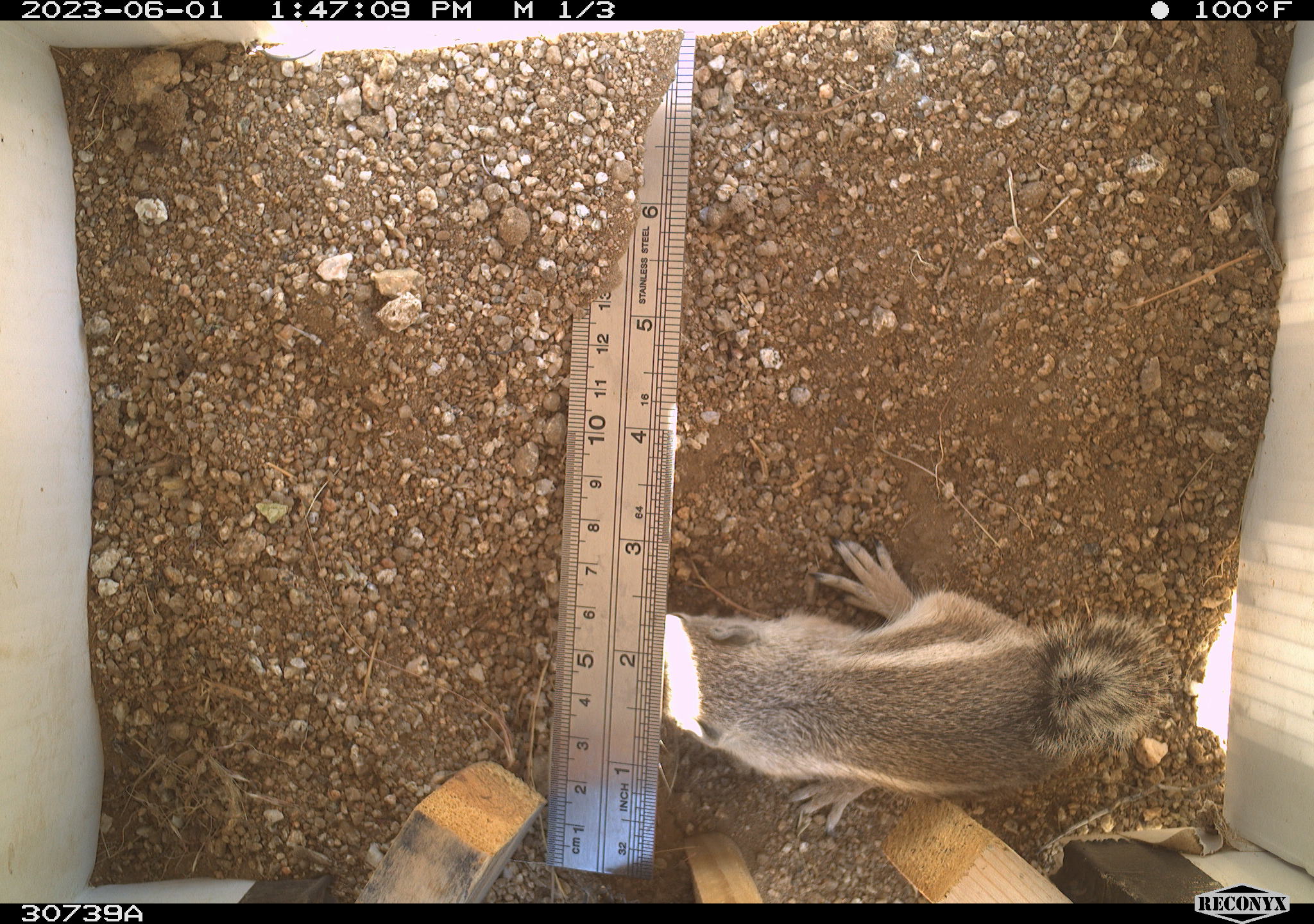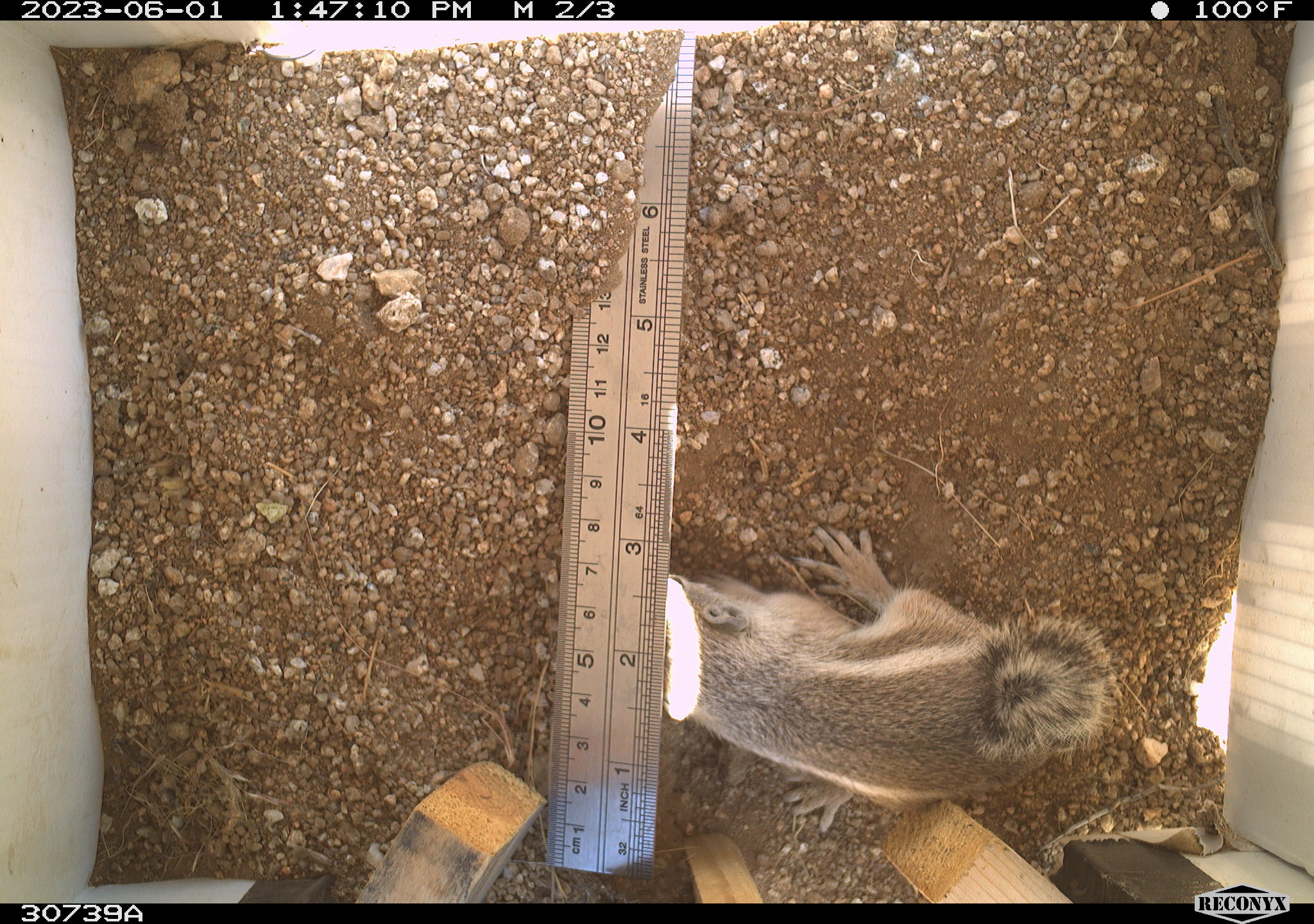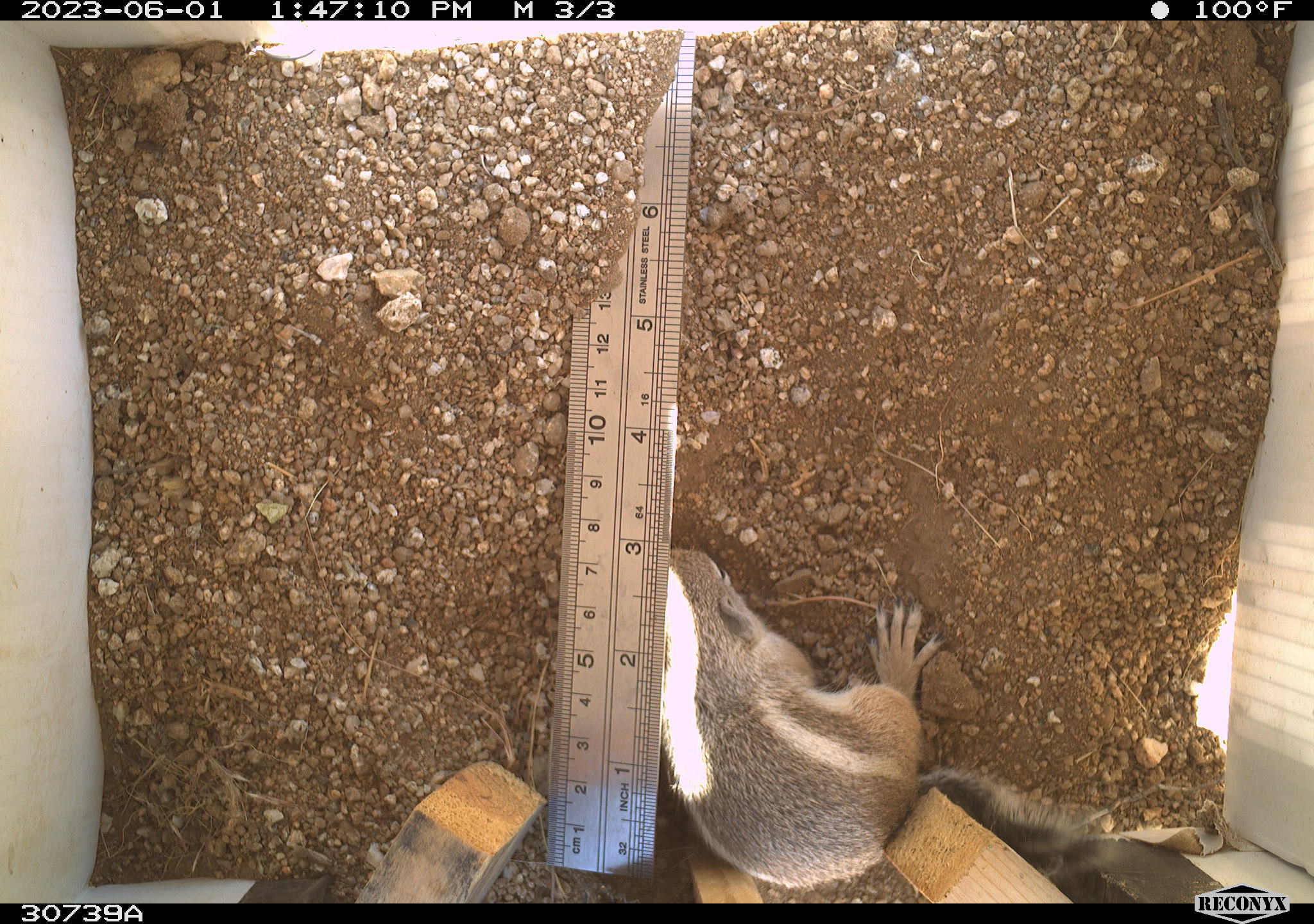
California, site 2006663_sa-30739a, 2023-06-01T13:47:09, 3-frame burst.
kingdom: Animalia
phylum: Chordata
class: Mammalia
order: Rodentia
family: Sciuridae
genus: Ammospermophilus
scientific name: Ammospermophilus leucurus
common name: white-tailed antelope squirrel